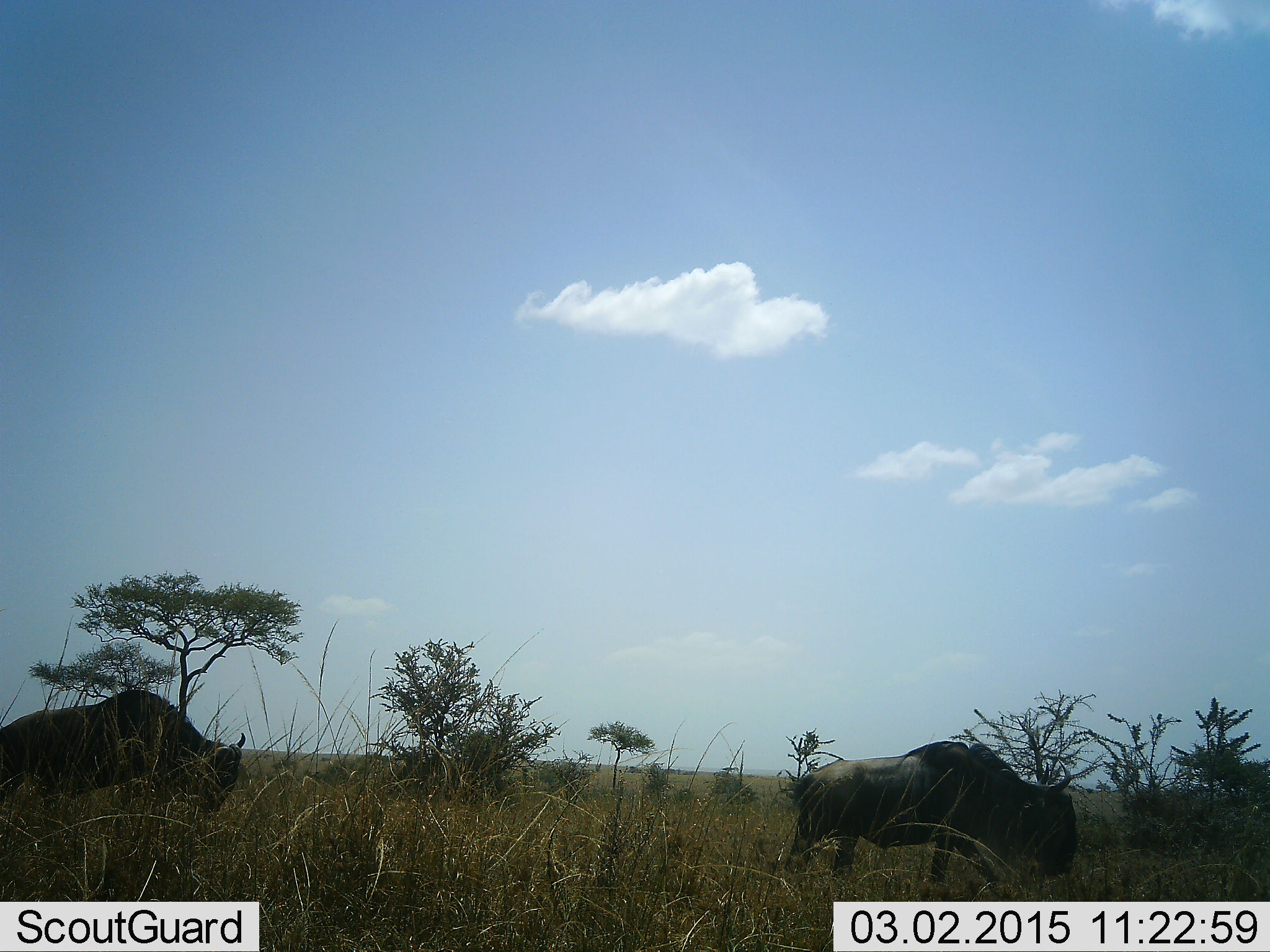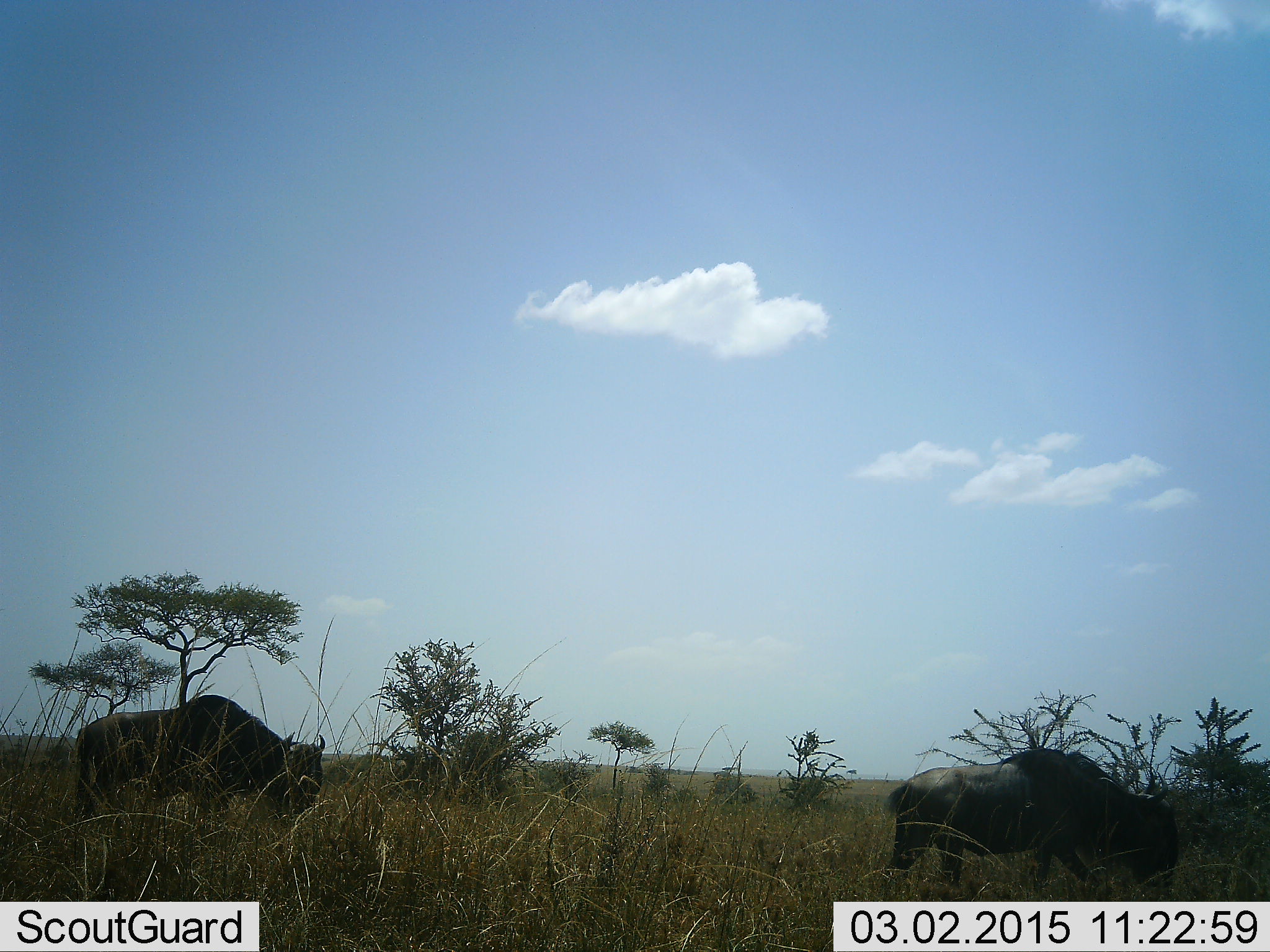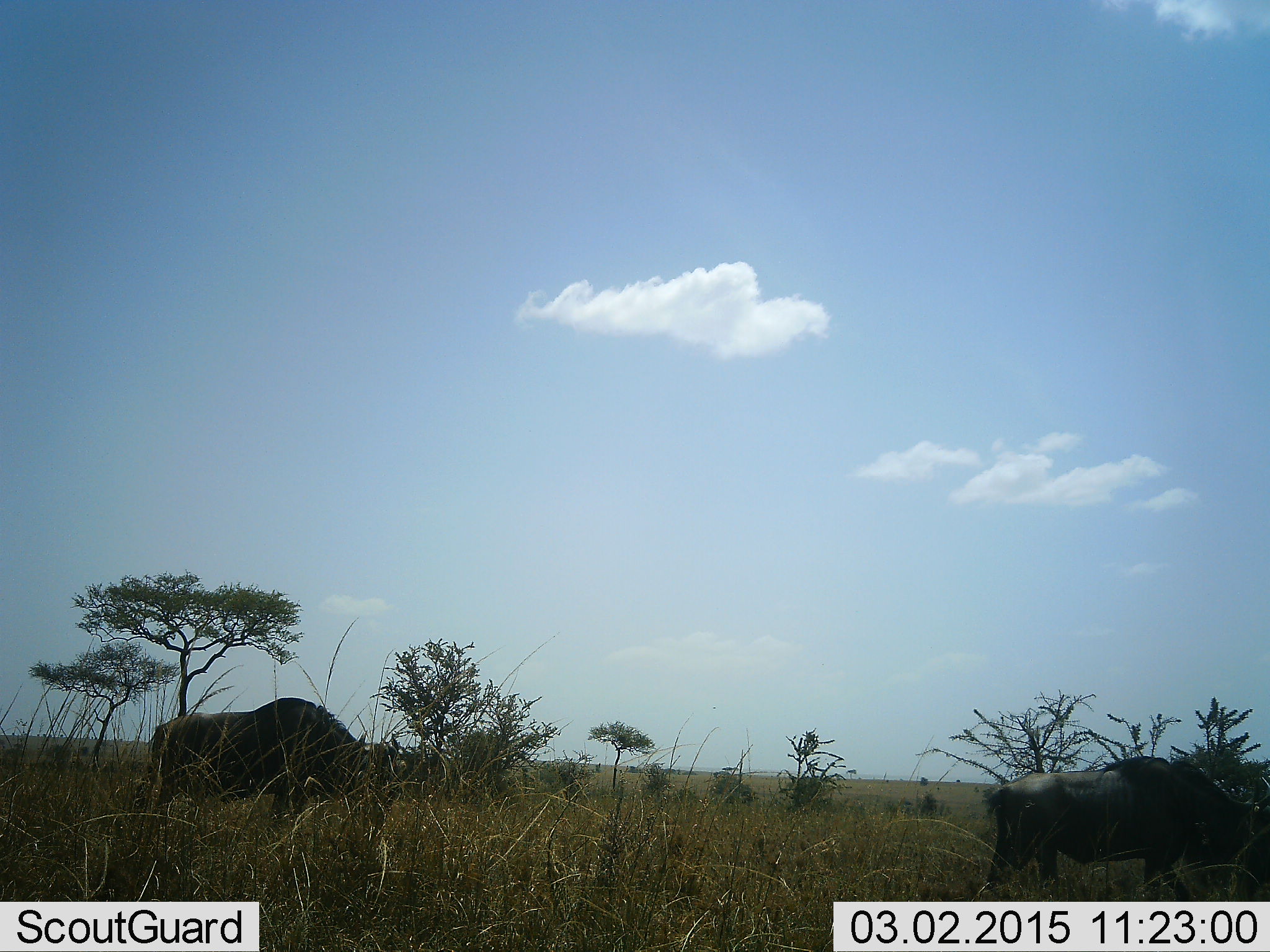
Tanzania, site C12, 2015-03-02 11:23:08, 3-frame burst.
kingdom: Animalia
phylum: Chordata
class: Mammalia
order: Artiodactyla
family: Bovidae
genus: Connochaetes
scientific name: Connochaetes taurinus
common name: blue wildebeest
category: wildebeest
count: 2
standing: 0%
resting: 0%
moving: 80%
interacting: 0%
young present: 0%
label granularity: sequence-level